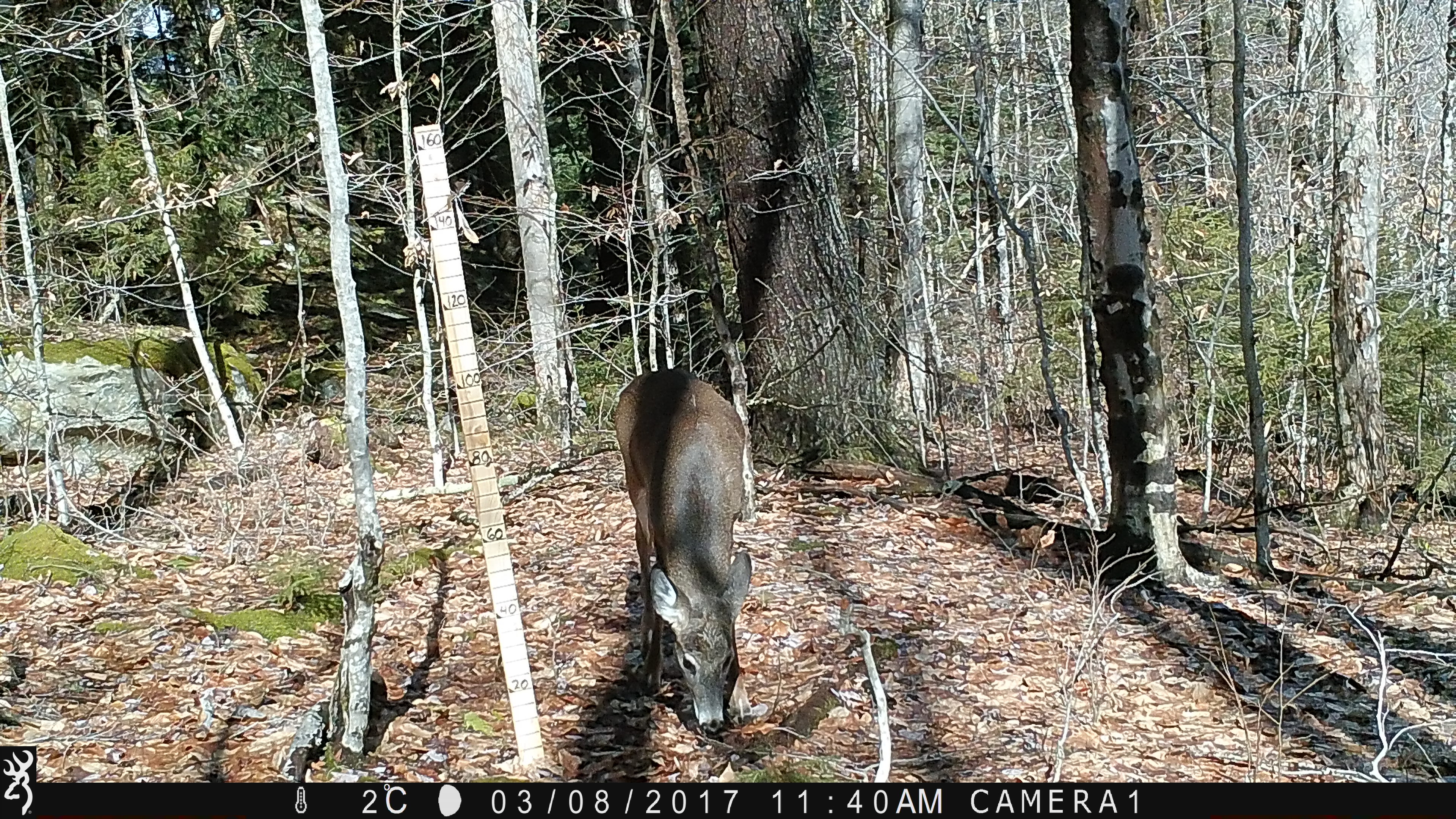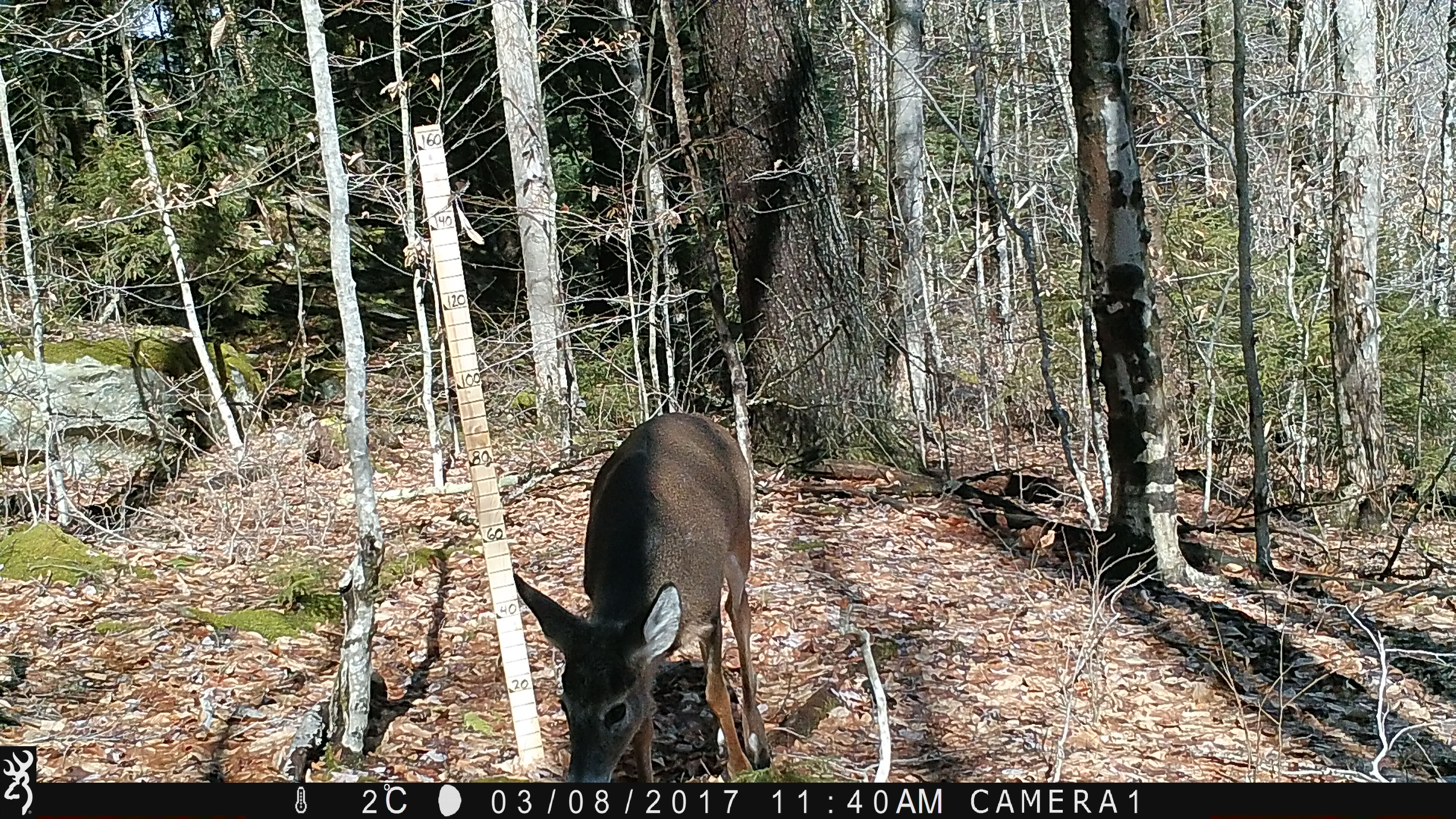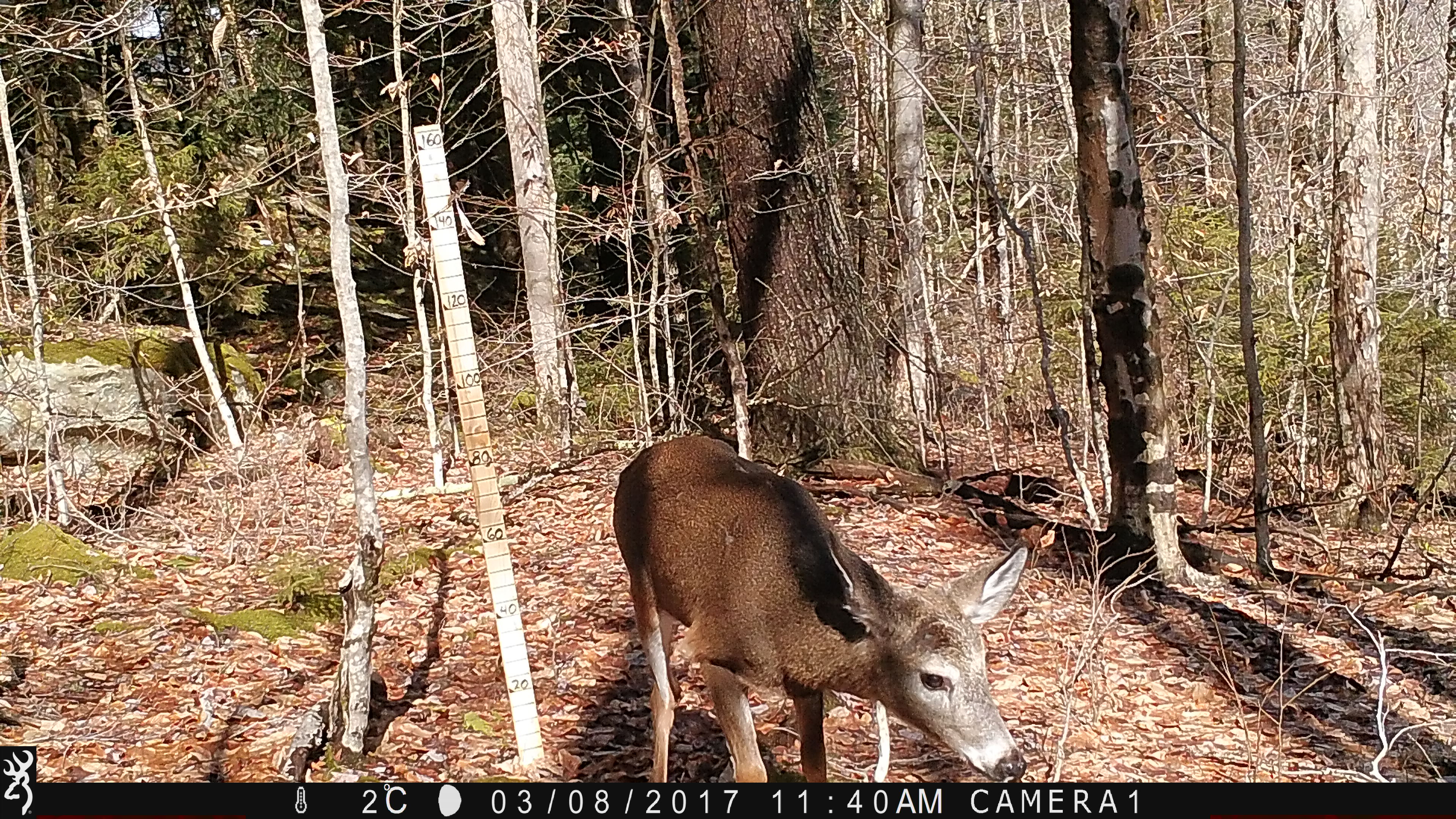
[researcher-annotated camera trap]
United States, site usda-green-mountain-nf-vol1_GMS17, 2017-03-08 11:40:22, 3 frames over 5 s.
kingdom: Animalia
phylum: Chordata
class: Mammalia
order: Artiodactyla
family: Cervidae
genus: Odocoileus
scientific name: Odocoileus virginianus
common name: white-tailed deer